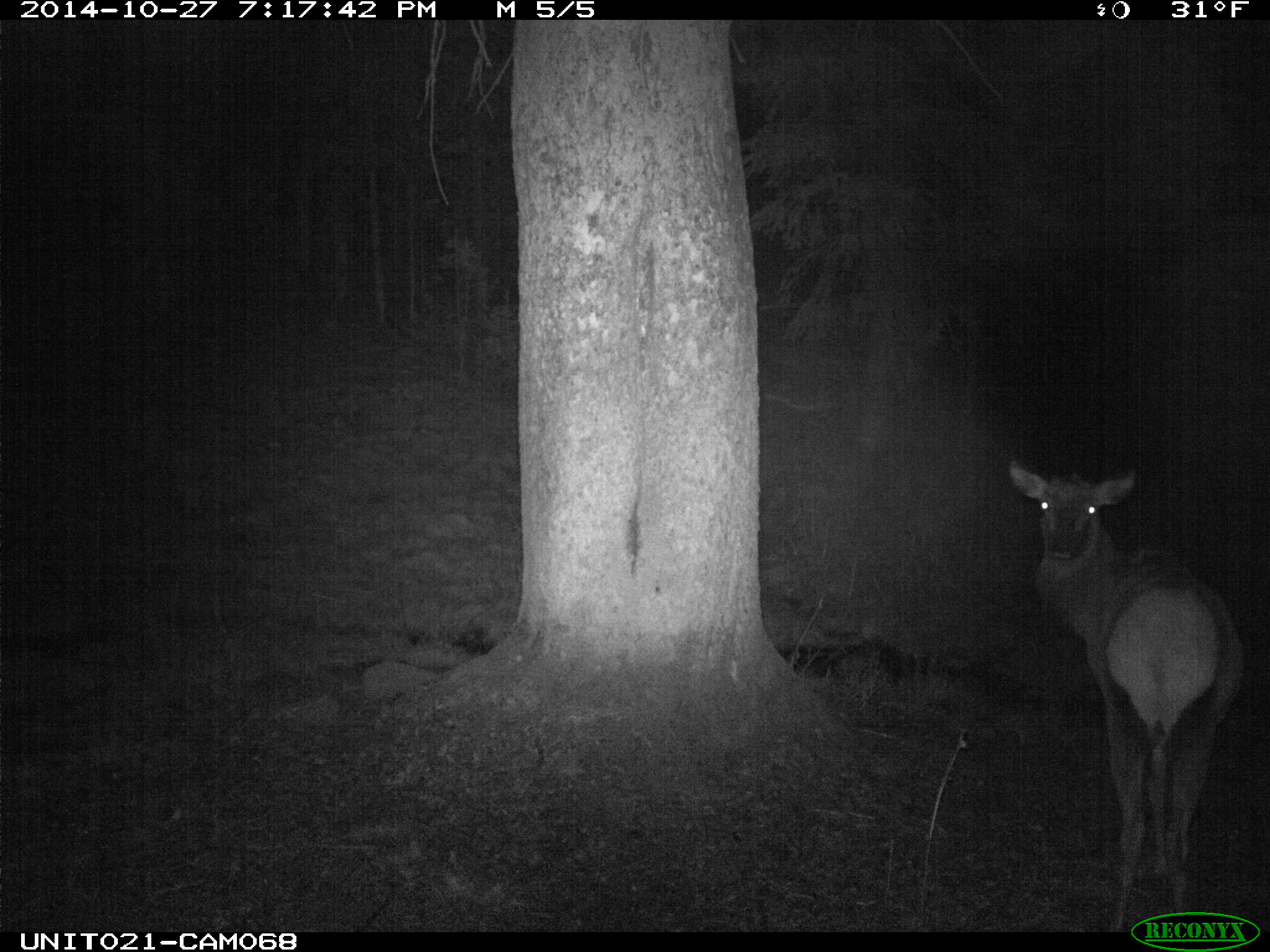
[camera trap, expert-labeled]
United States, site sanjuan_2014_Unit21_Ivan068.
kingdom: Animalia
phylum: Chordata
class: Mammalia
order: Artiodactyla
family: Cervidae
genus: Cervus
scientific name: Cervus elaphus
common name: red deer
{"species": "Cervus elaphus (red deer)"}